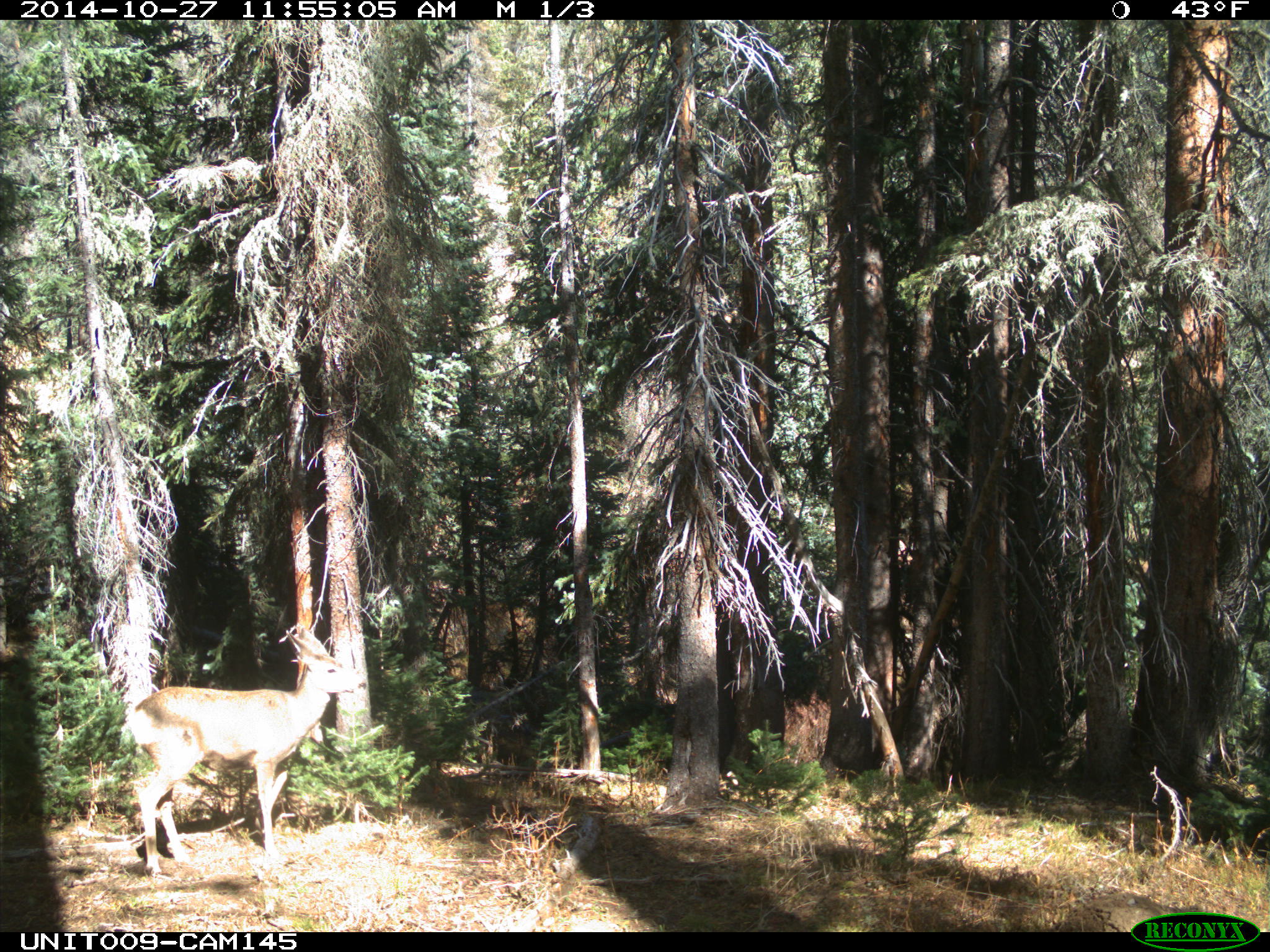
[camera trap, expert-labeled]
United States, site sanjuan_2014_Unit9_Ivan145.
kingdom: Animalia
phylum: Chordata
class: Mammalia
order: Artiodactyla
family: Cervidae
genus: Odocoileus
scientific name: Odocoileus hemionus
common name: mule deer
Odocoileus hemionus (mule deer).